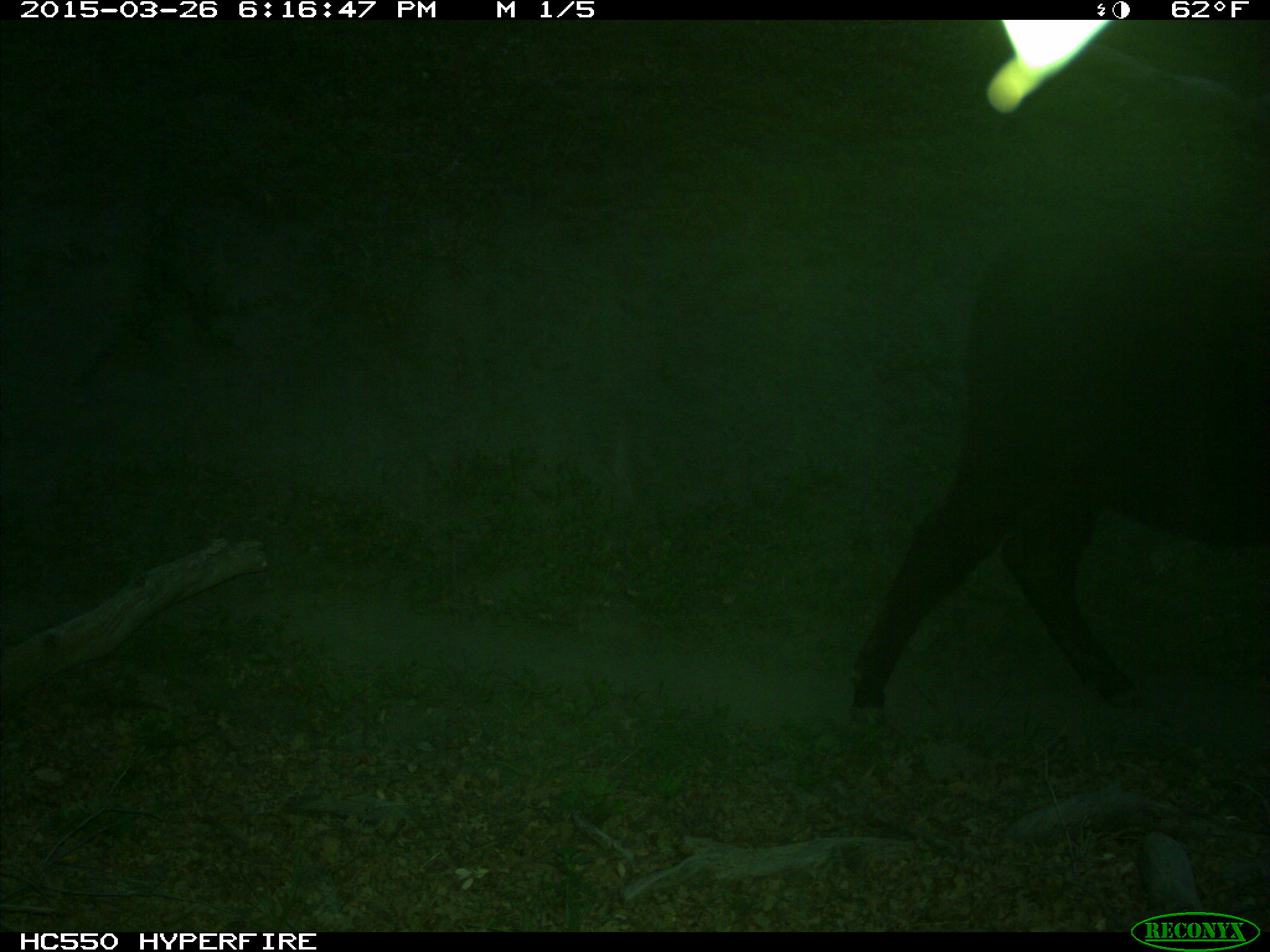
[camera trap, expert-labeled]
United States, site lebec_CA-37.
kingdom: Animalia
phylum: Chordata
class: Mammalia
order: Artiodactyla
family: Bovidae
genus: Bos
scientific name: Bos taurus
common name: domestic cow